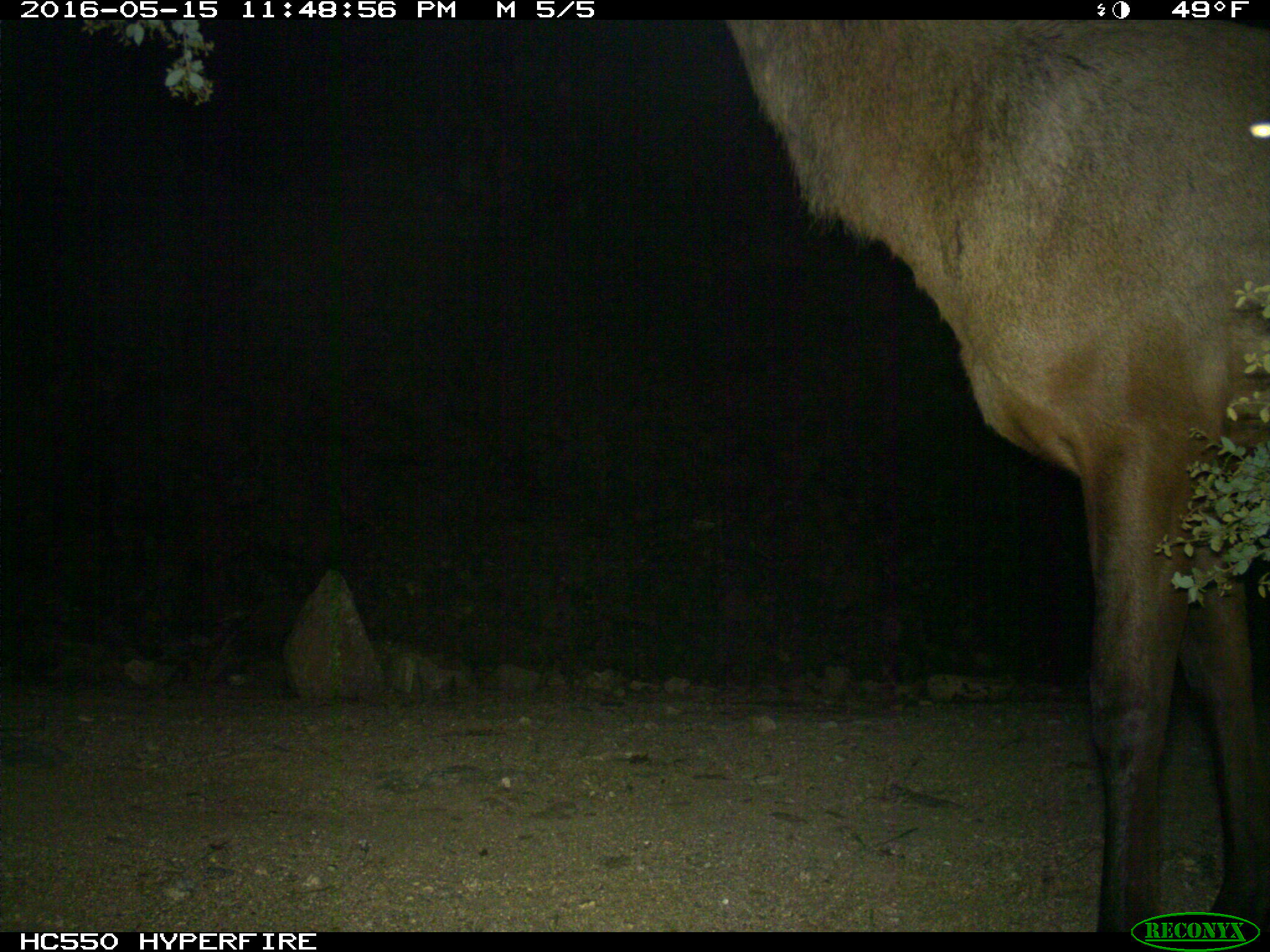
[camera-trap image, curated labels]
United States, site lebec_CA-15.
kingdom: Animalia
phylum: Chordata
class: Mammalia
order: Artiodactyla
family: Cervidae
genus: Cervus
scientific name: Cervus canadensis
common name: elk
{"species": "Cervus canadensis (elk)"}